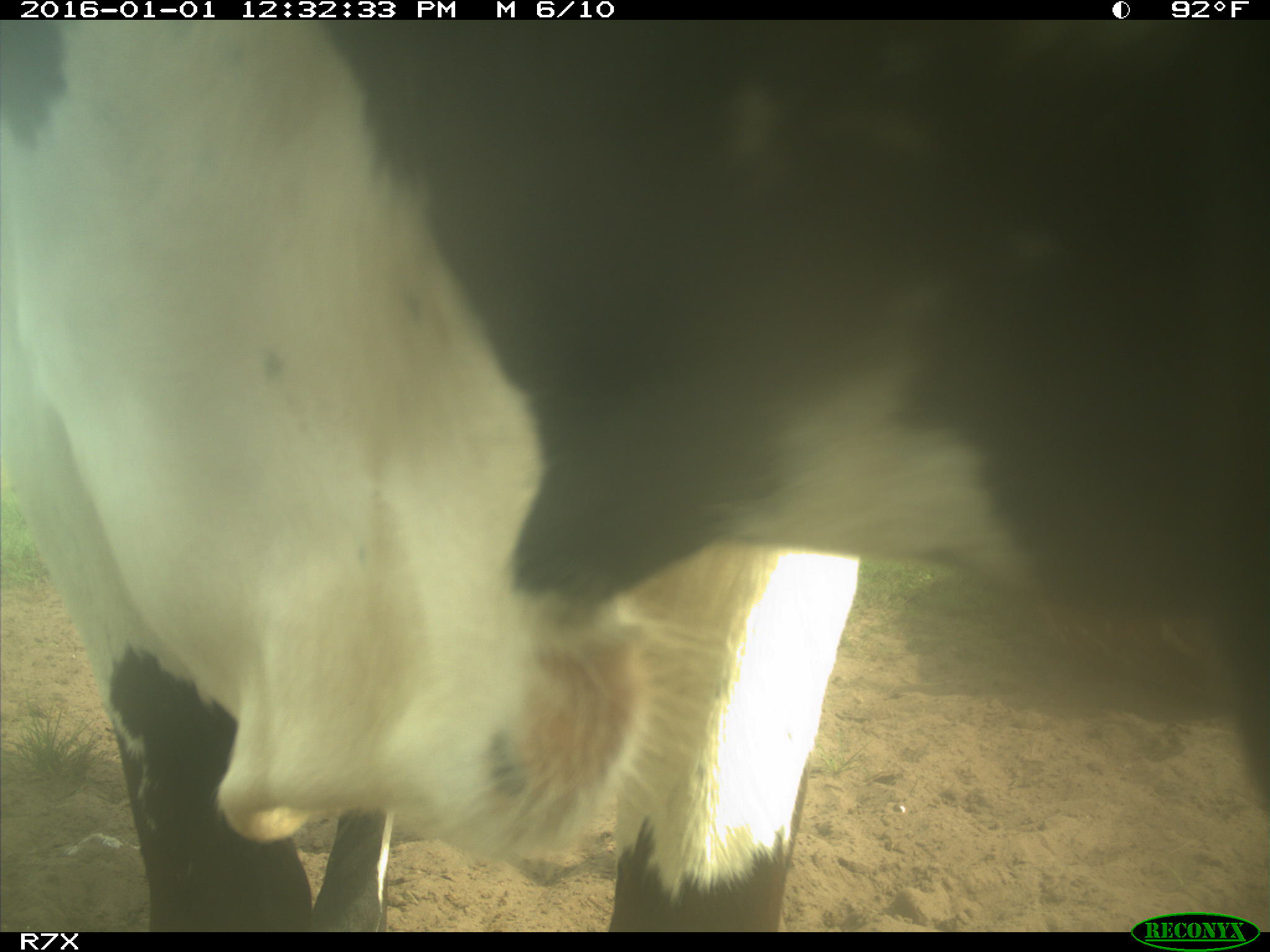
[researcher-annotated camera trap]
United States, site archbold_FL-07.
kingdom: Animalia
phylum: Chordata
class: Mammalia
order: Artiodactyla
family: Bovidae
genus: Bos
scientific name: Bos taurus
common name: domestic cow